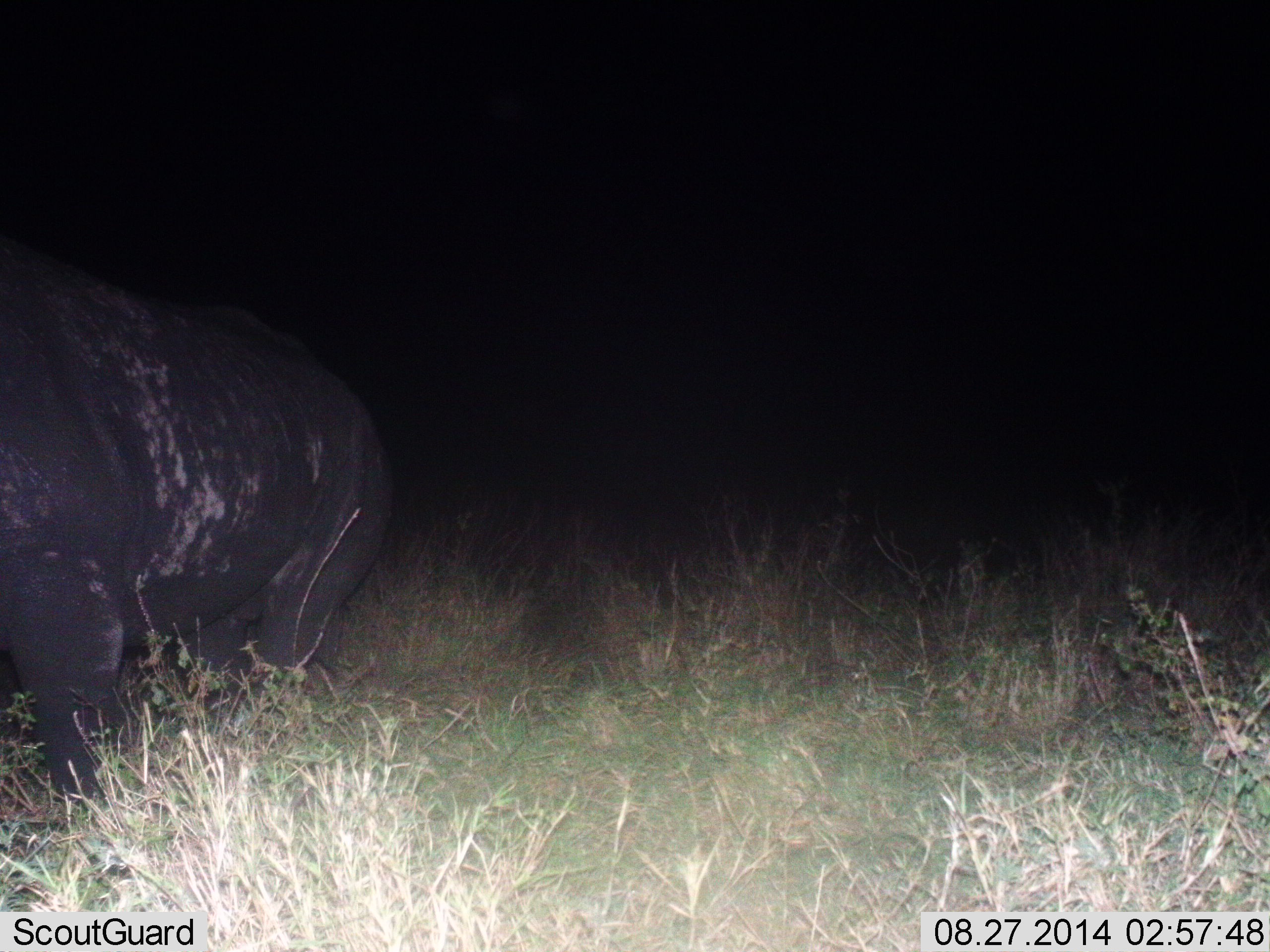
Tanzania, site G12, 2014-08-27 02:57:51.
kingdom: Animalia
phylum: Chordata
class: Mammalia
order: Artiodactyla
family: Hippopotamidae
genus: Hippopotamus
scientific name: Hippopotamus amphibius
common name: hippopotamus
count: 1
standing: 70%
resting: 0%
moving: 20%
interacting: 0%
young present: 0%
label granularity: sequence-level